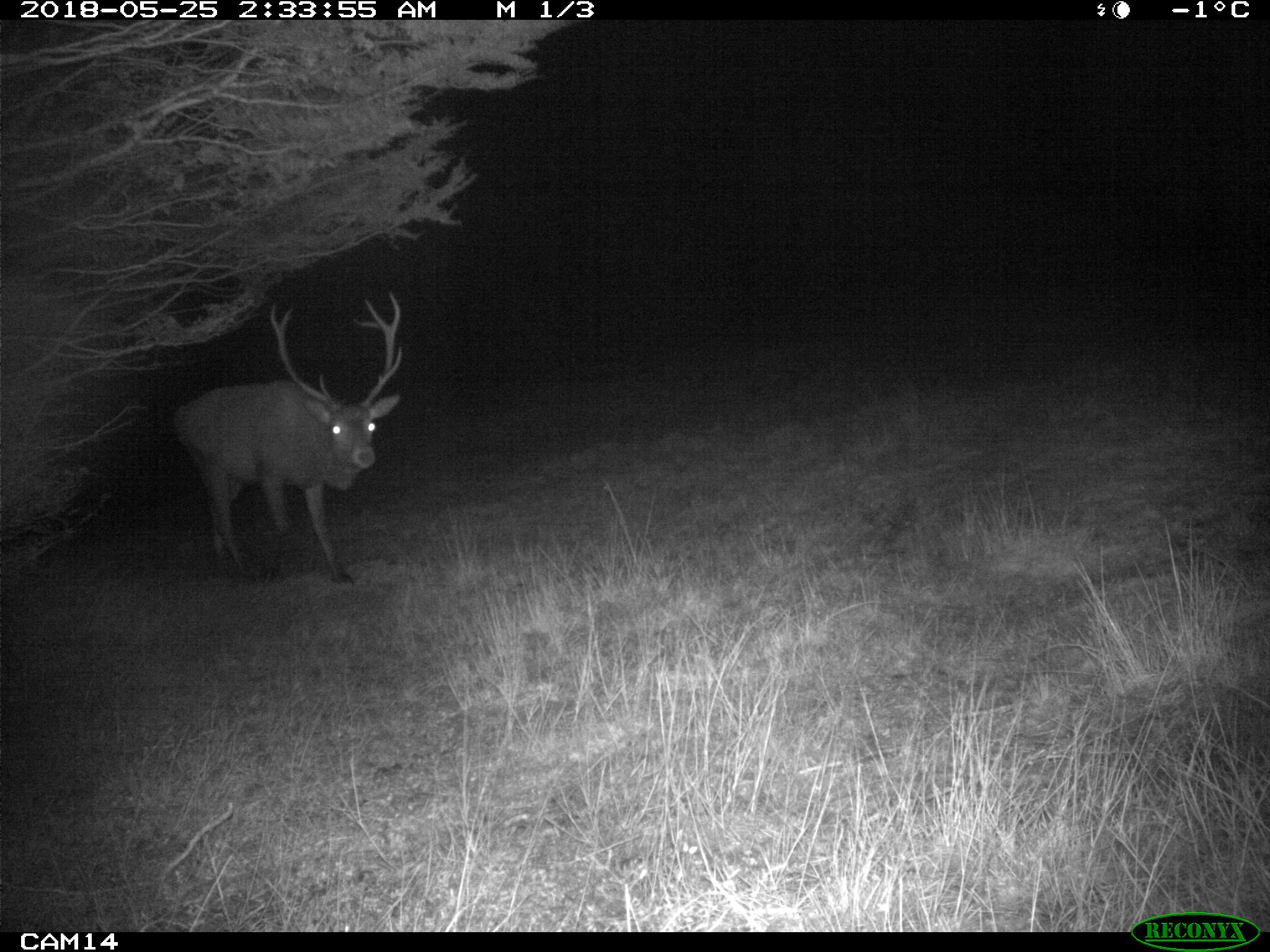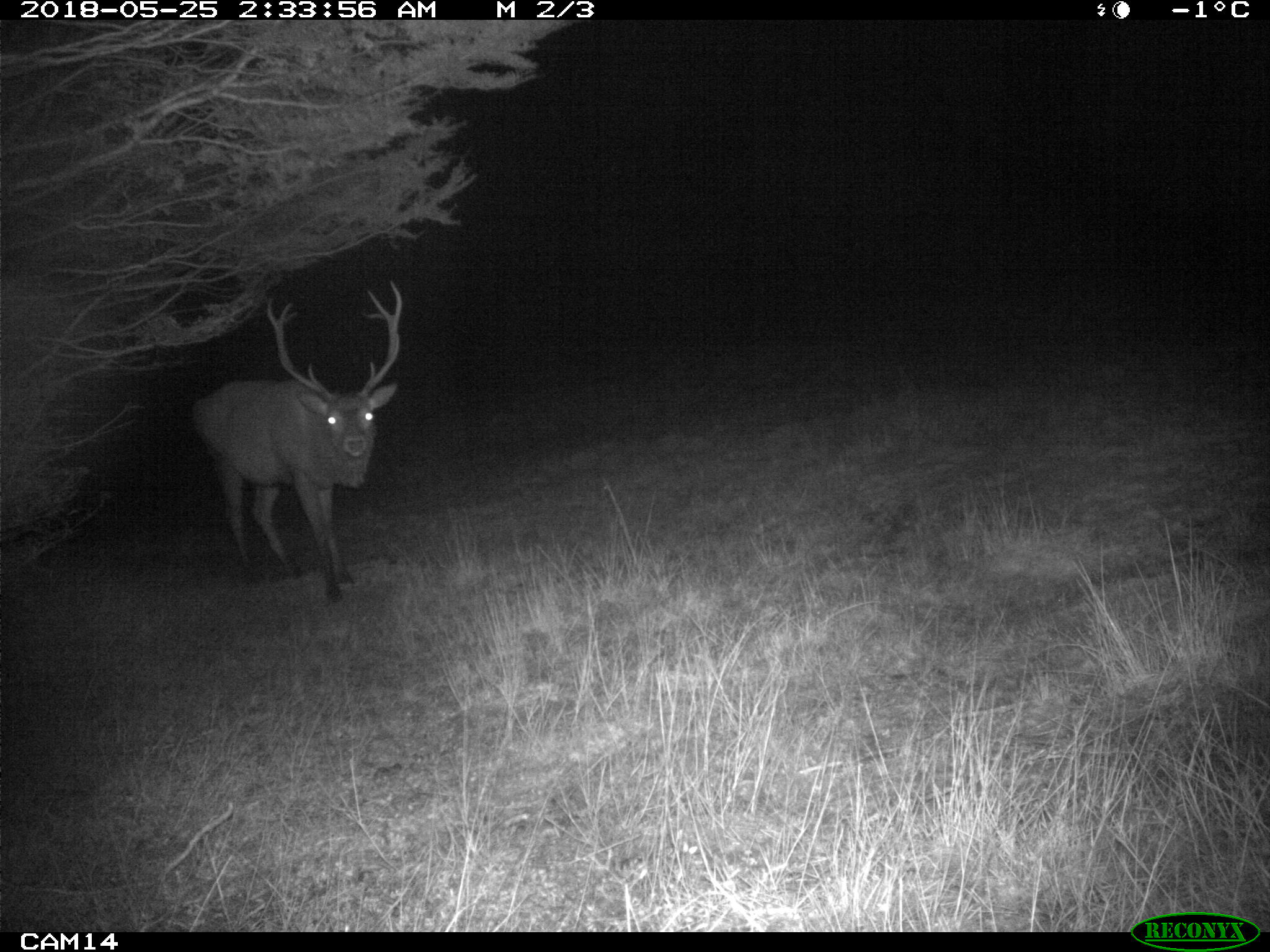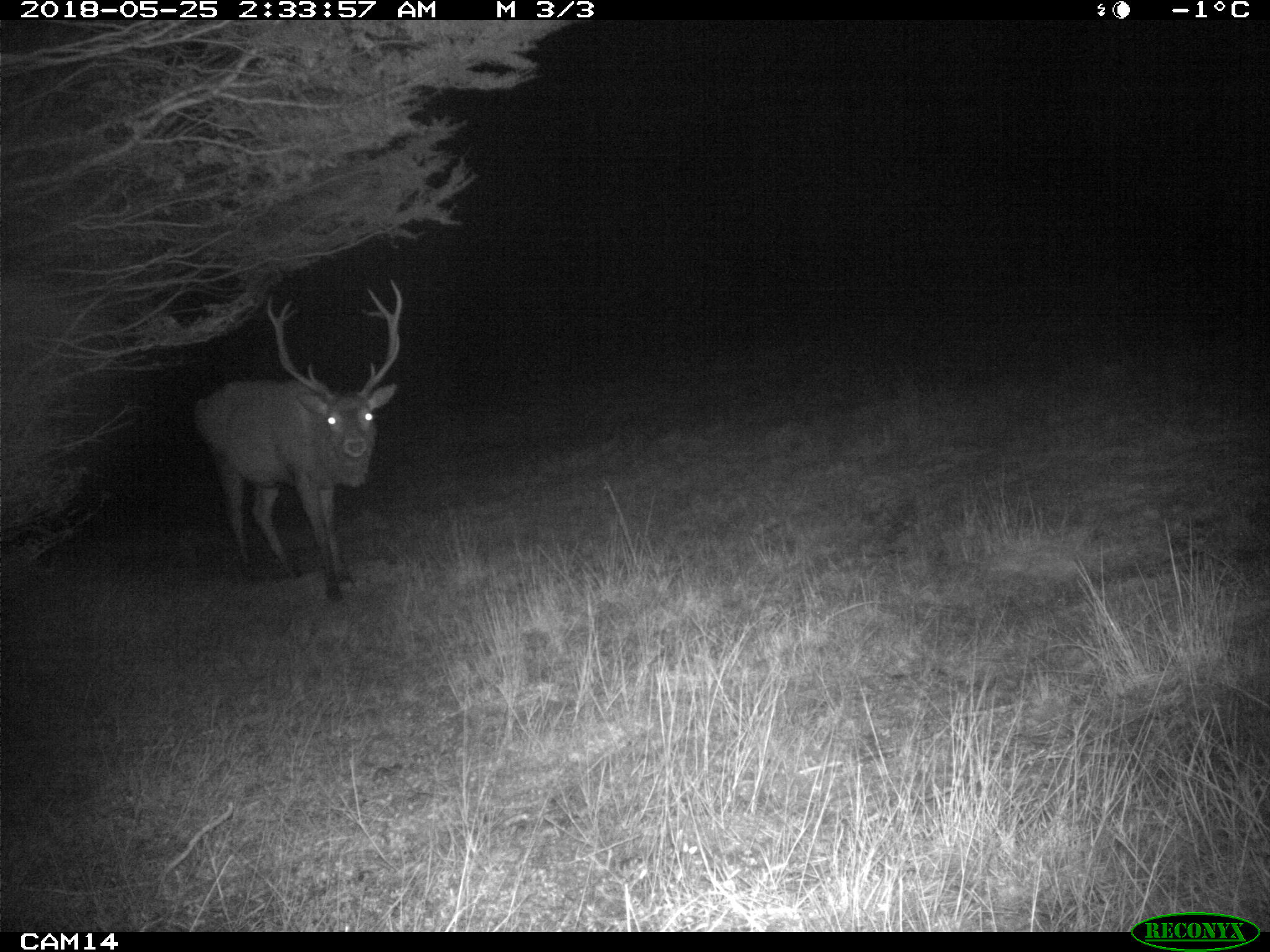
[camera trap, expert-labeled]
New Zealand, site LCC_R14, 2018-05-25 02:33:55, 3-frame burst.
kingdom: Animalia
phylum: Chordata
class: Mammalia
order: Artiodactyla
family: Cervidae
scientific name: Cervidae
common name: deer